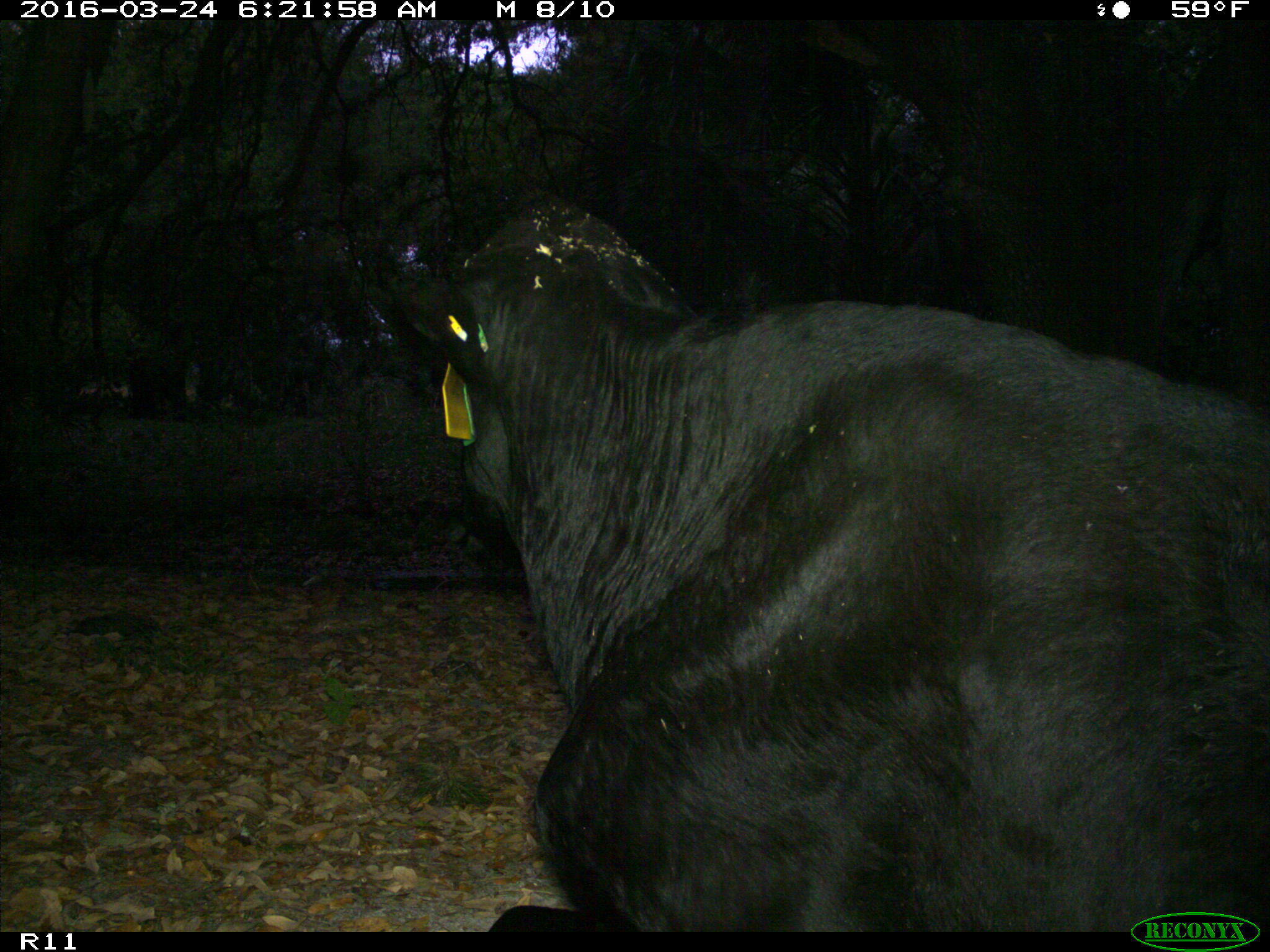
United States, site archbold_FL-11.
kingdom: Animalia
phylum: Chordata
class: Mammalia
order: Artiodactyla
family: Bovidae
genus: Bos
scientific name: Bos taurus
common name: domestic cow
Bos taurus (domestic cow).